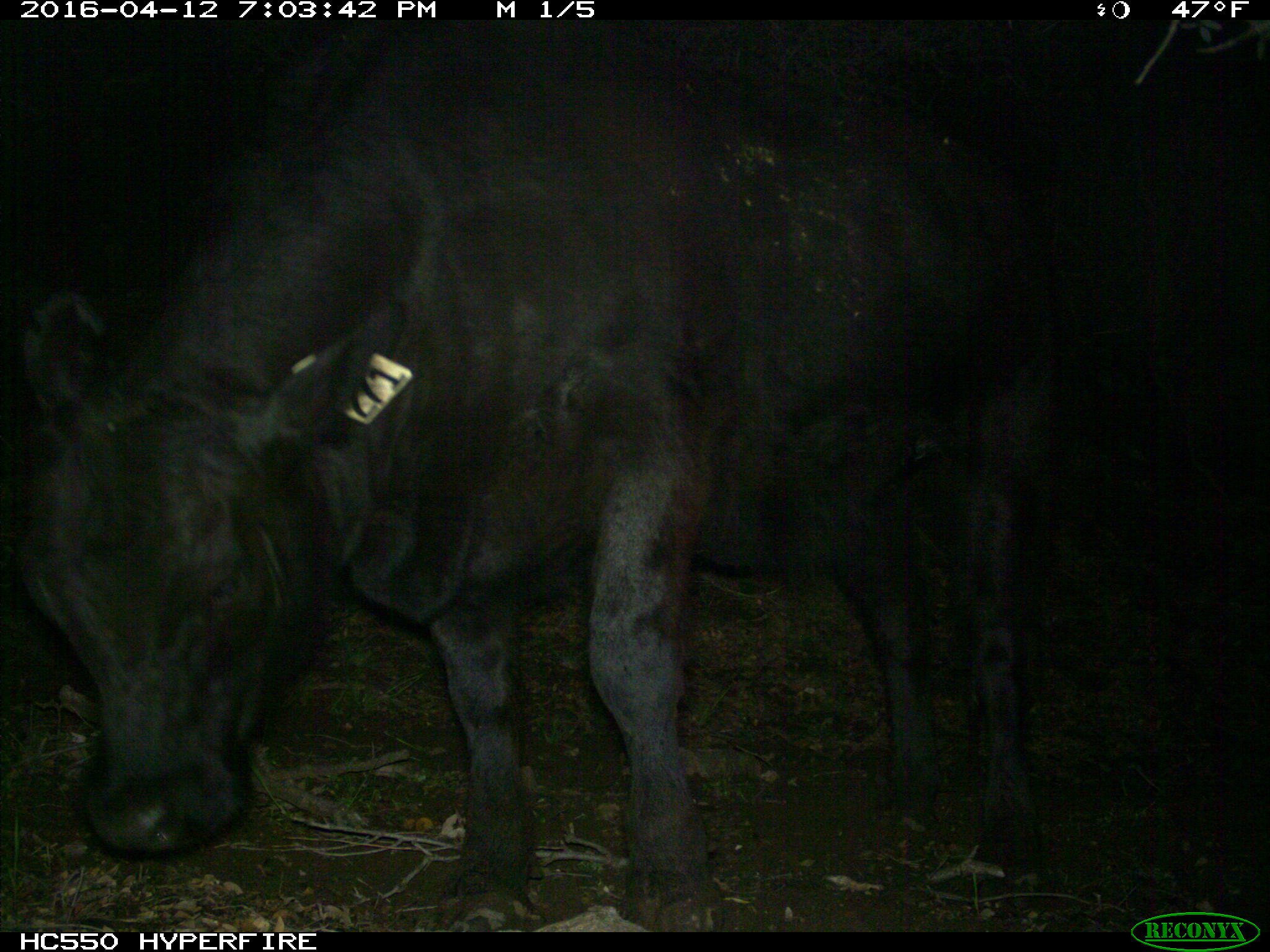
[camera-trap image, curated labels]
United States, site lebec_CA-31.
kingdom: Animalia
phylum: Chordata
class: Mammalia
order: Artiodactyla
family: Bovidae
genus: Bos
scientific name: Bos taurus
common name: domestic cow